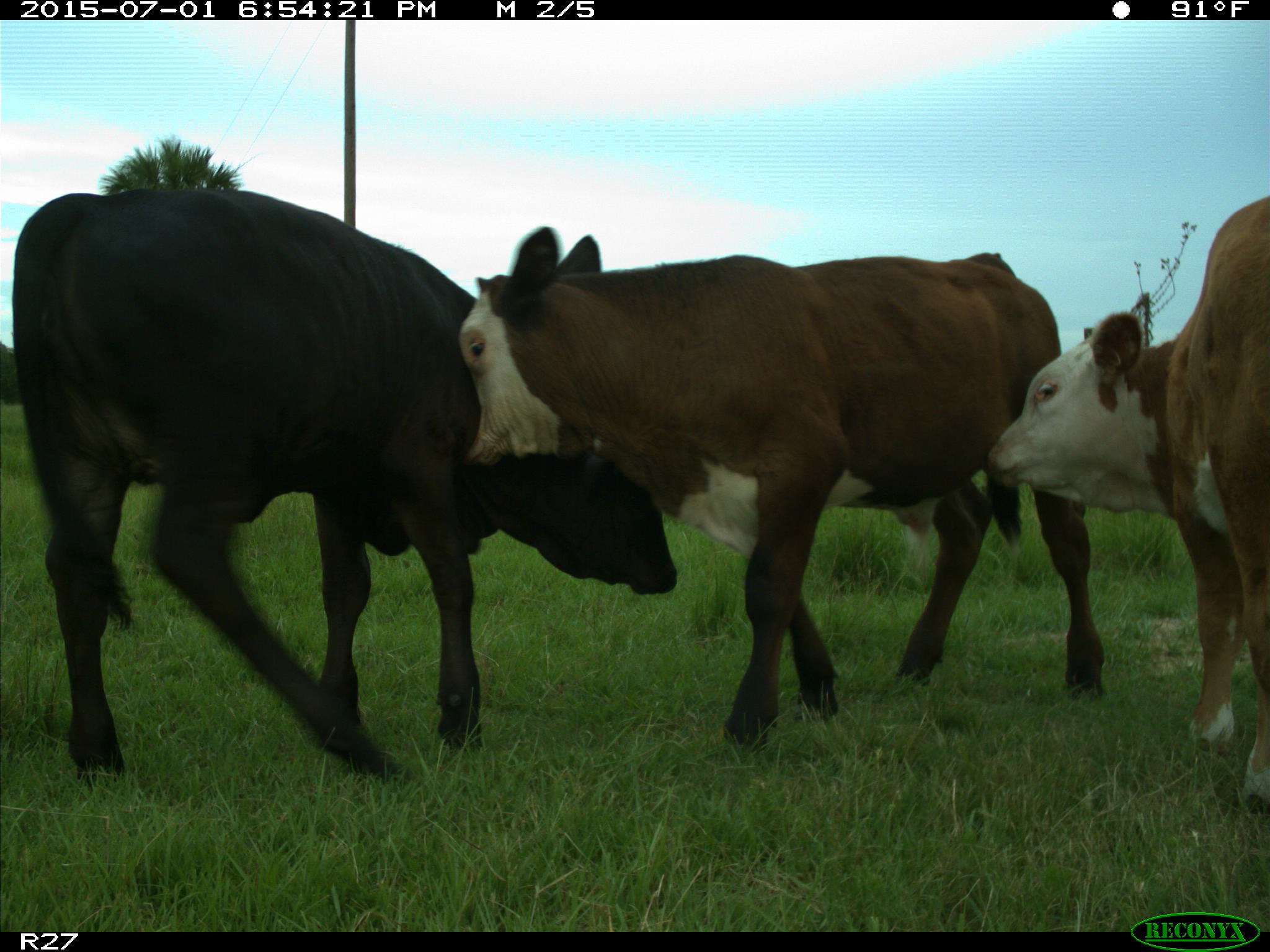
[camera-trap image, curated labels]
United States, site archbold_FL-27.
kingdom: Animalia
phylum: Chordata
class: Mammalia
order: Artiodactyla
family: Bovidae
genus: Bos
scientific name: Bos taurus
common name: domestic cow